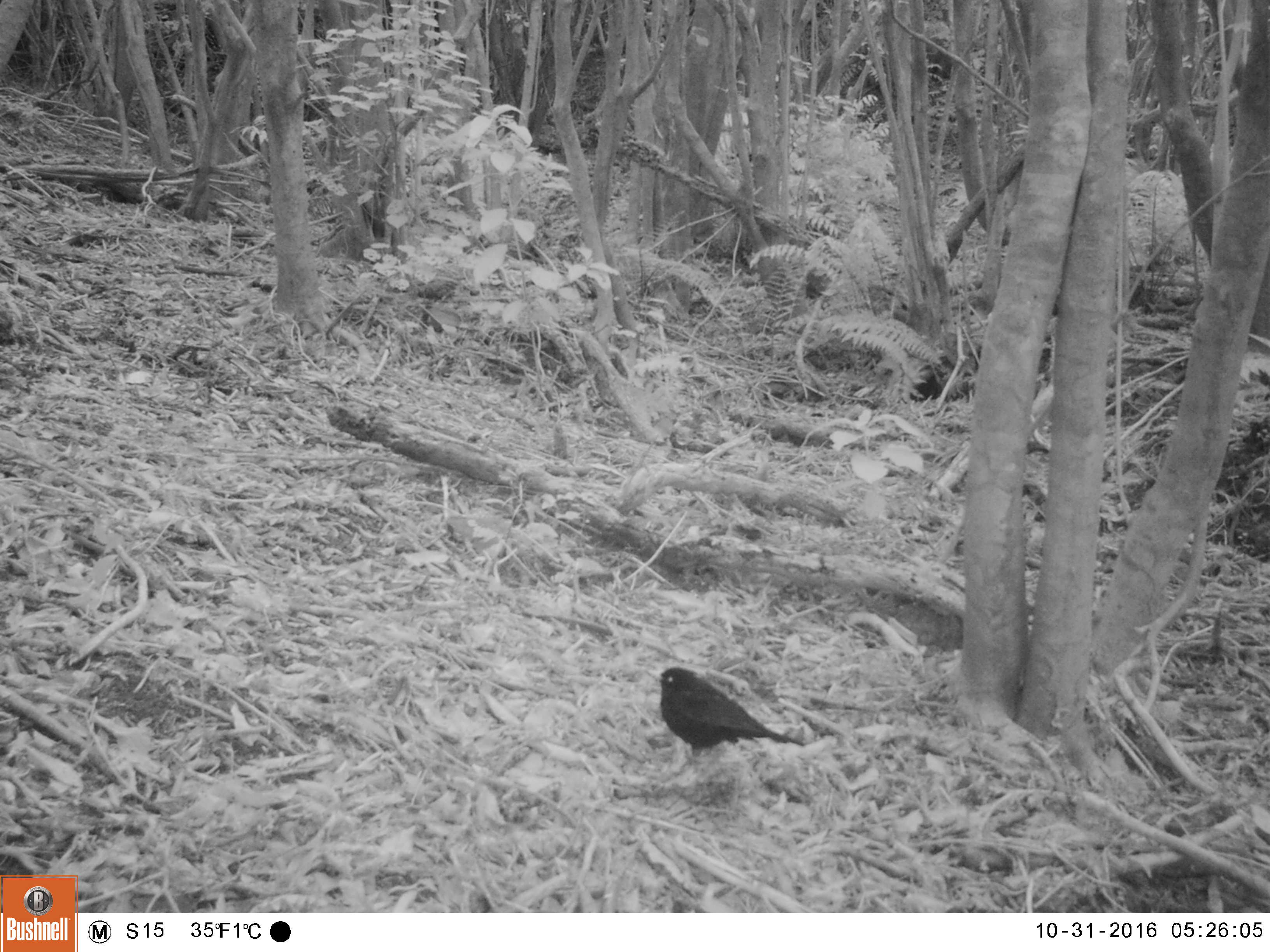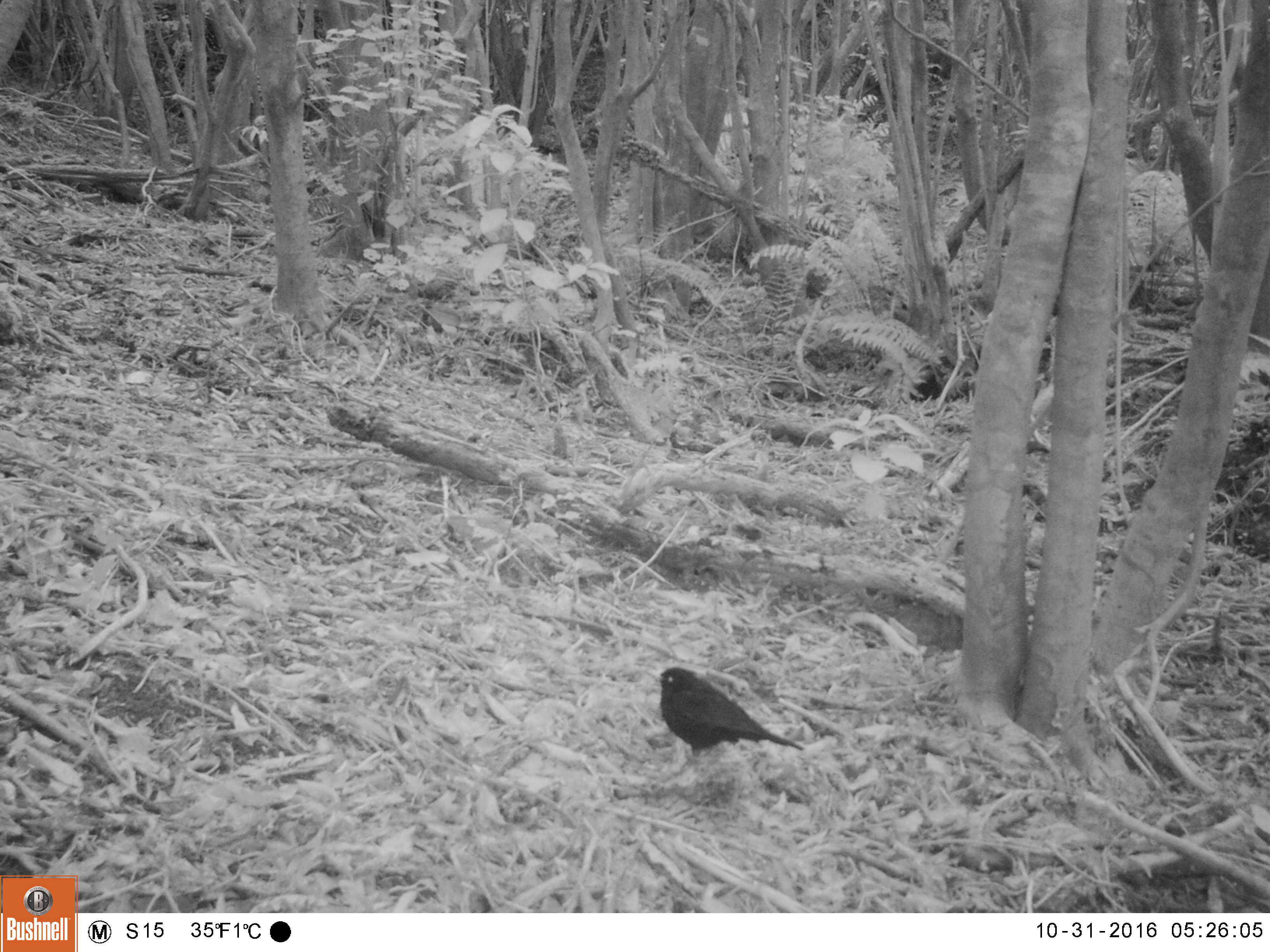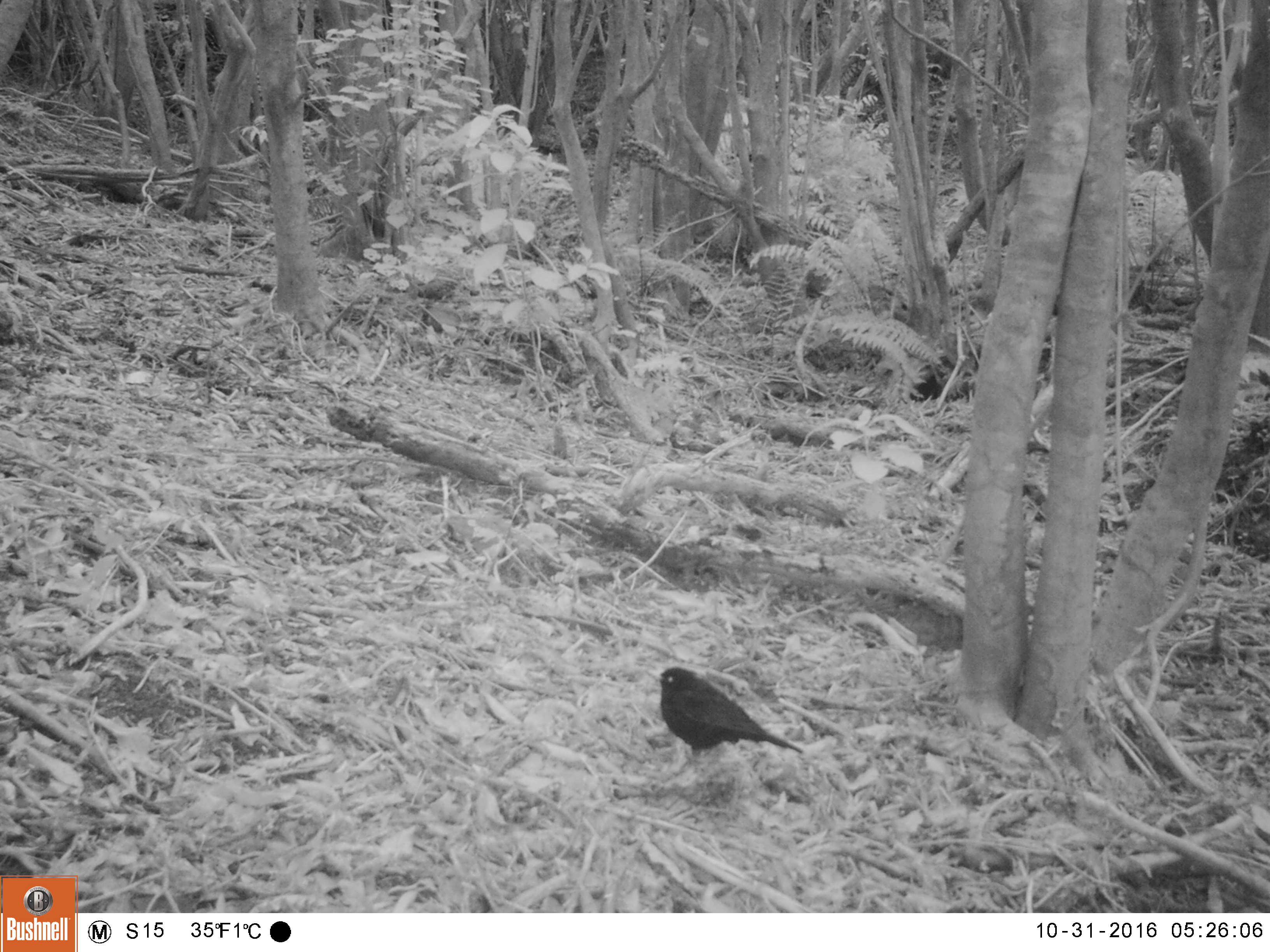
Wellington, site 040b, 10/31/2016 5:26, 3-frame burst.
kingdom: Animalia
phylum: Chordata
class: Aves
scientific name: Aves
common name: bird